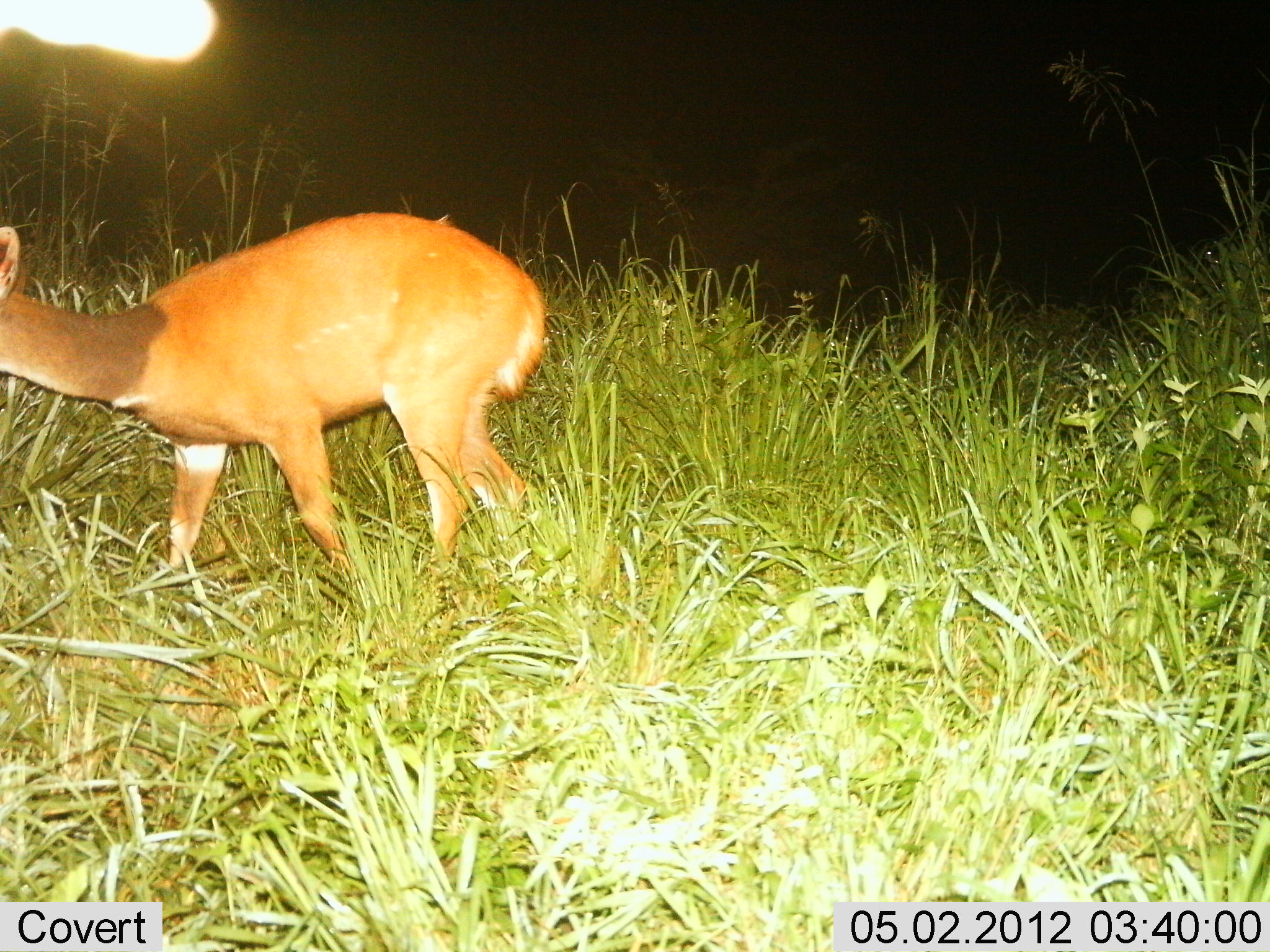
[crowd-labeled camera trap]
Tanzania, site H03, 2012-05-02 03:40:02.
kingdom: Animalia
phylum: Chordata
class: Mammalia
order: Artiodactyla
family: Bovidae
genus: Tragelaphus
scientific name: Tragelaphus scriptus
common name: bushbuck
Bushbuck (Tragelaphus scriptus), count 1. Behavior (volunteer vote fractions): standing 70%, resting 0%, moving 40%, interacting 0%. Young present (vote fraction): 0%. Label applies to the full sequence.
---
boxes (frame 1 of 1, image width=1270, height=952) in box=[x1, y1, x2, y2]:
animal: box=[2, 211, 546, 611]